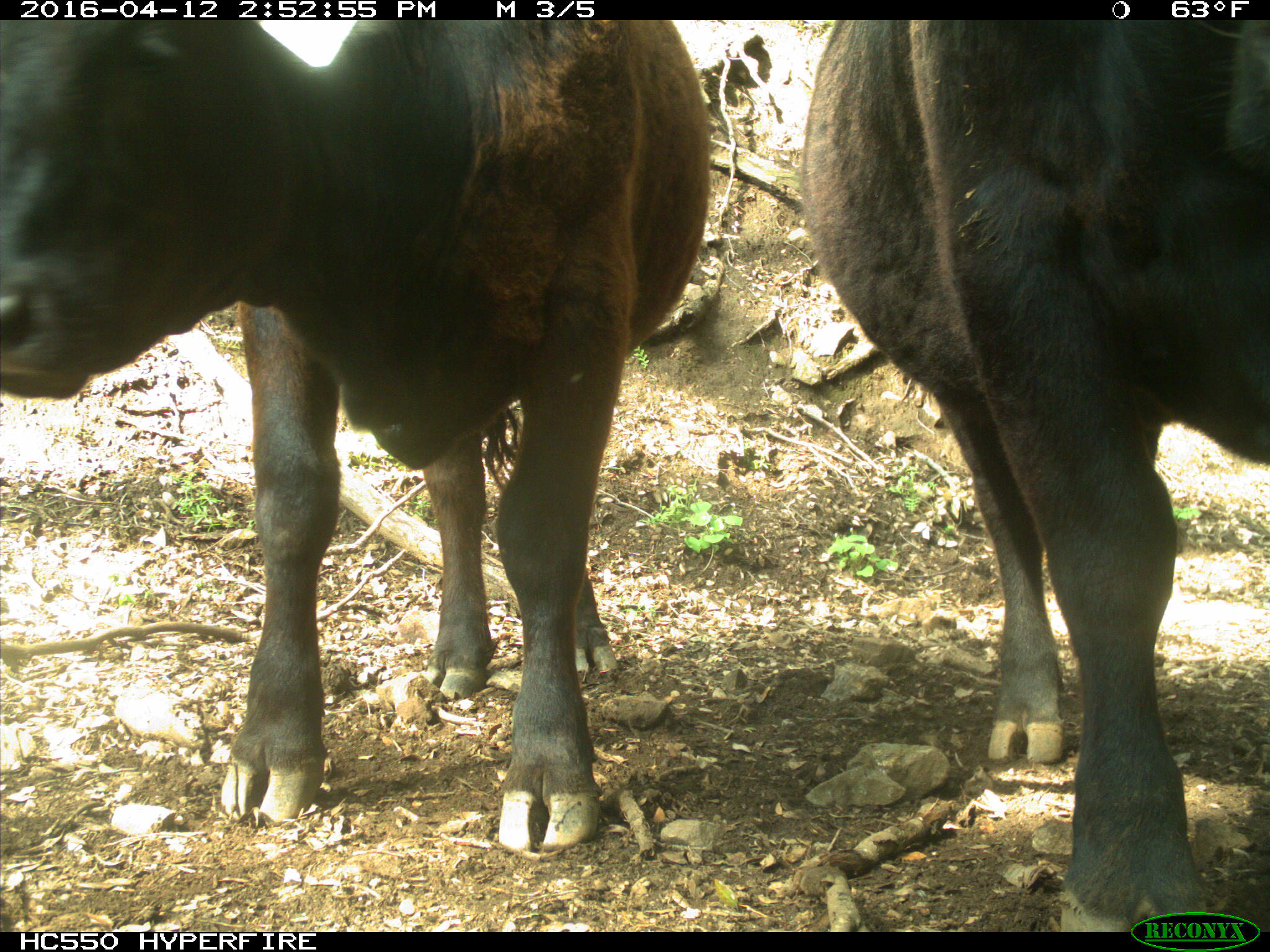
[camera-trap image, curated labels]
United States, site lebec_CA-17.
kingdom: Animalia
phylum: Chordata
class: Mammalia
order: Artiodactyla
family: Bovidae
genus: Bos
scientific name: Bos taurus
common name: domestic cow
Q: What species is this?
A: Bos taurus (domestic cow).